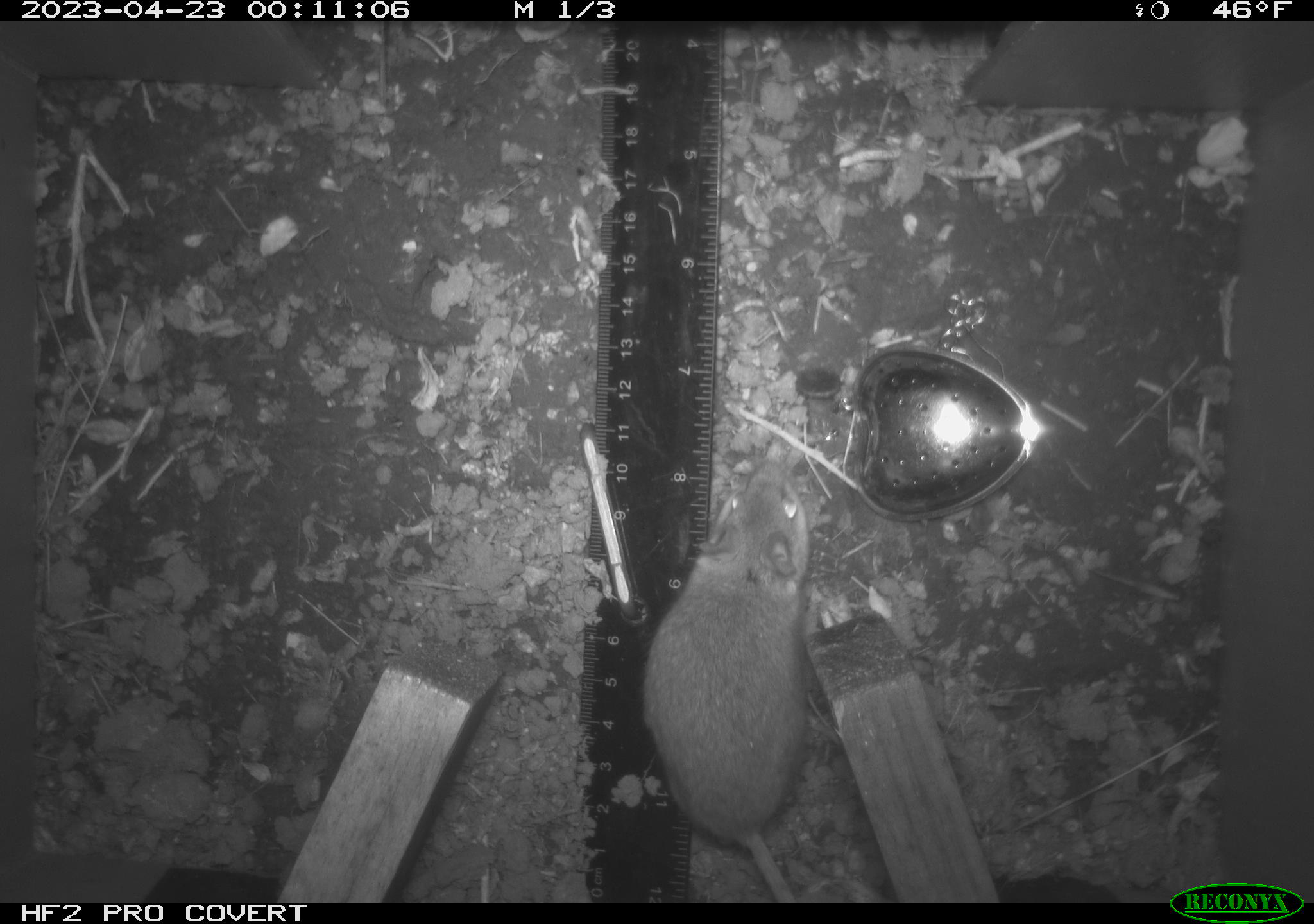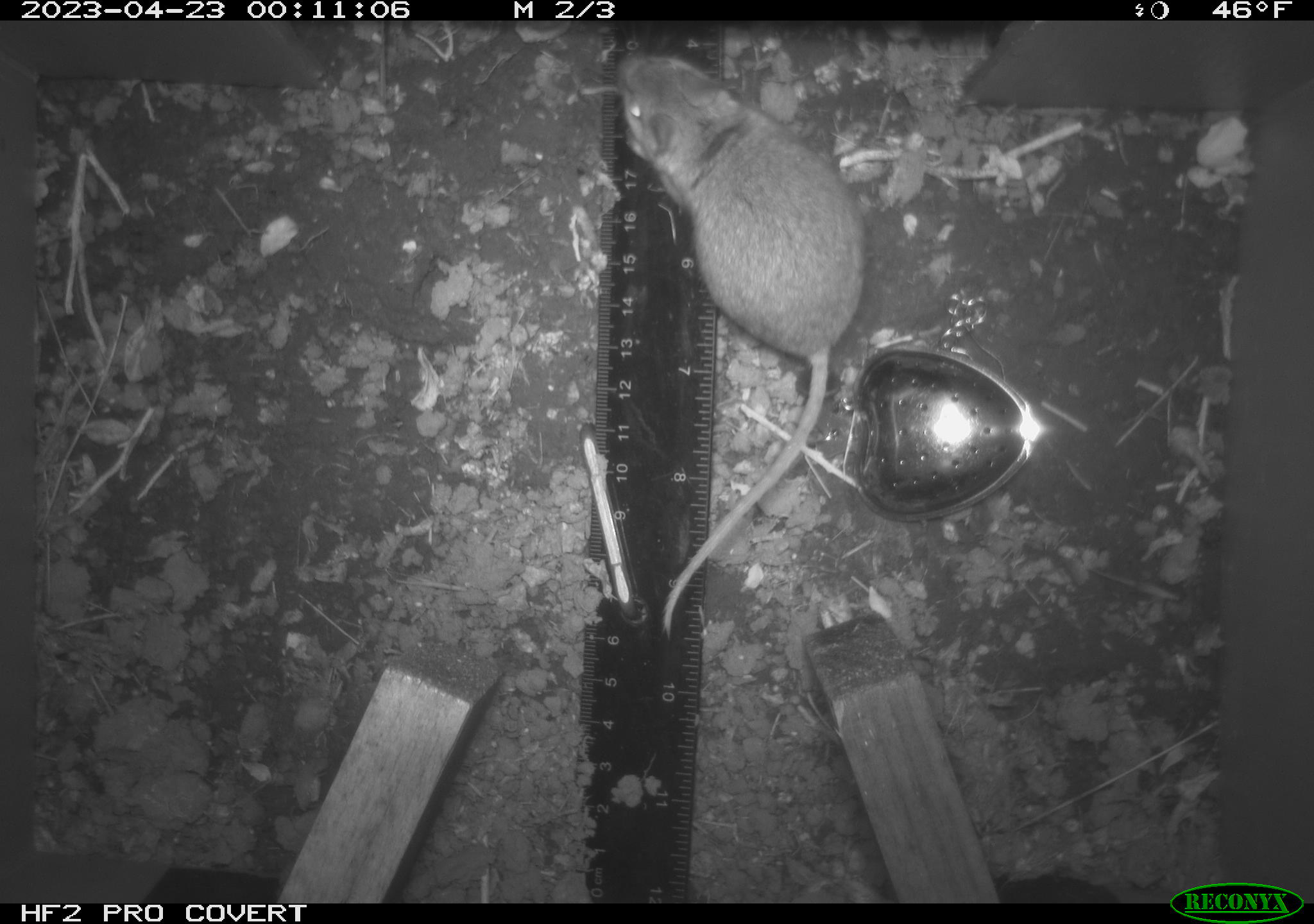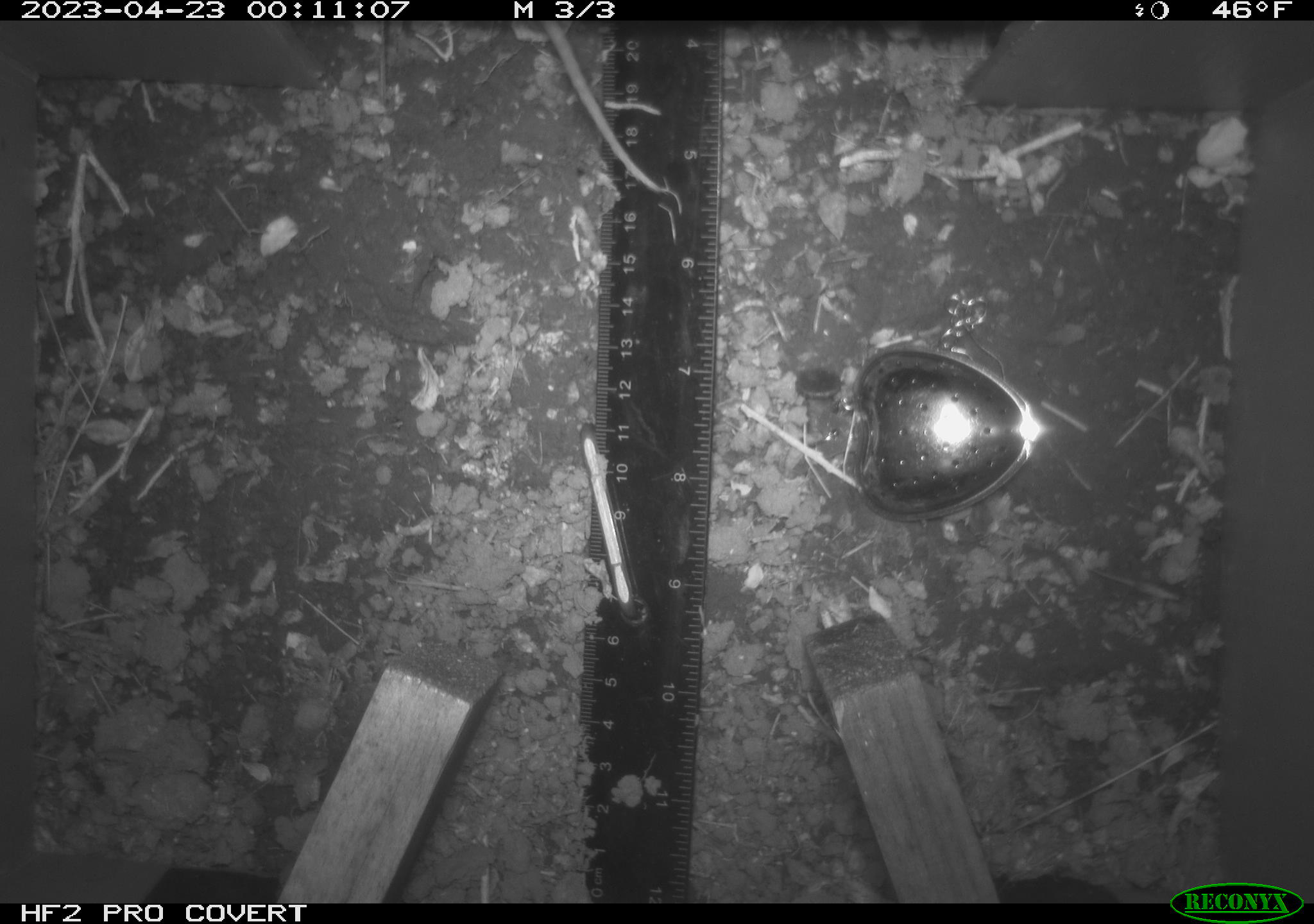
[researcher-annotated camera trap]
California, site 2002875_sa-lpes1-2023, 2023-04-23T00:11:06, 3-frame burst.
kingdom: Animalia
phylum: Chordata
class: Mammalia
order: Rodentia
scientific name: Rodentia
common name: mouse species